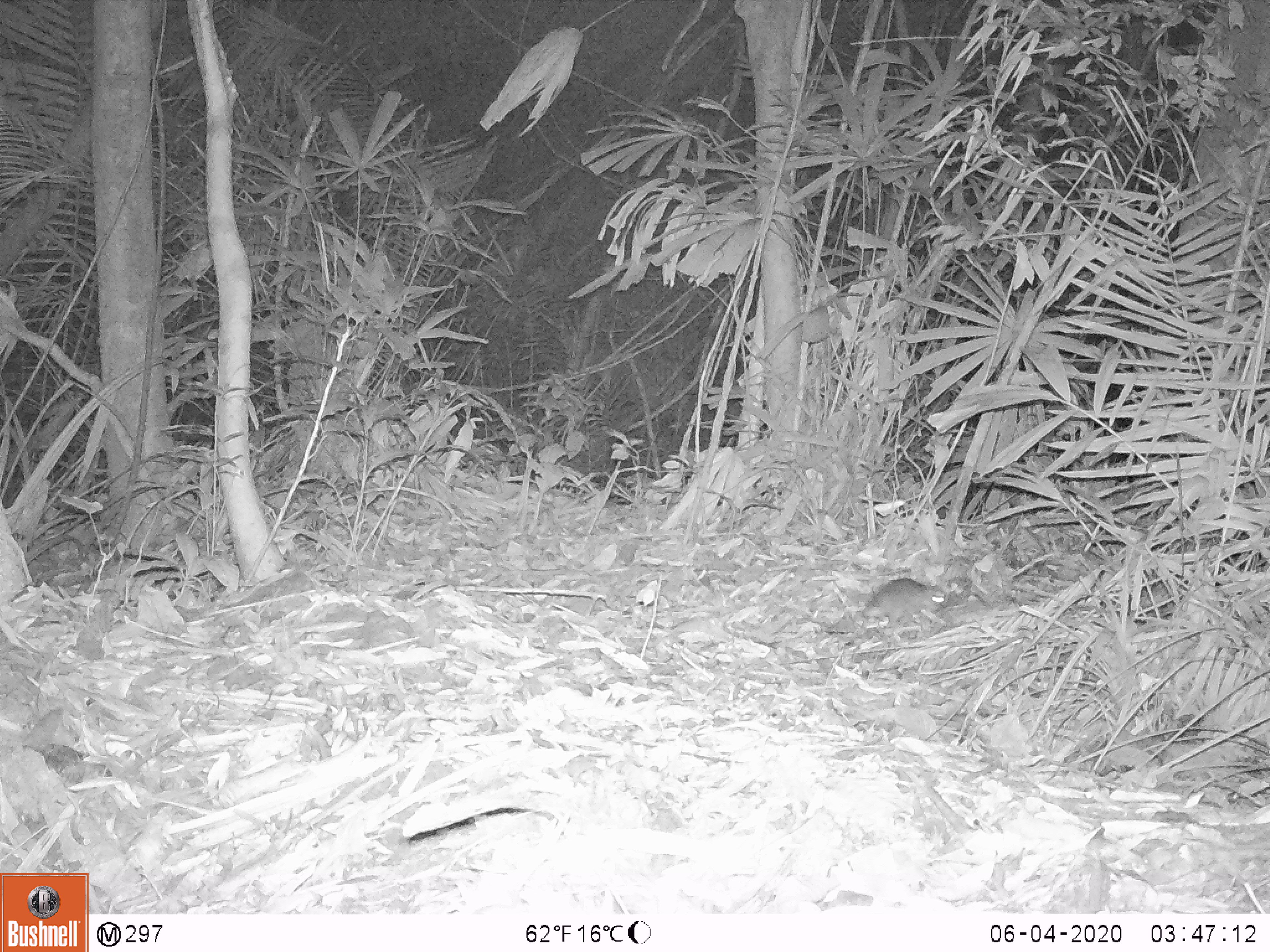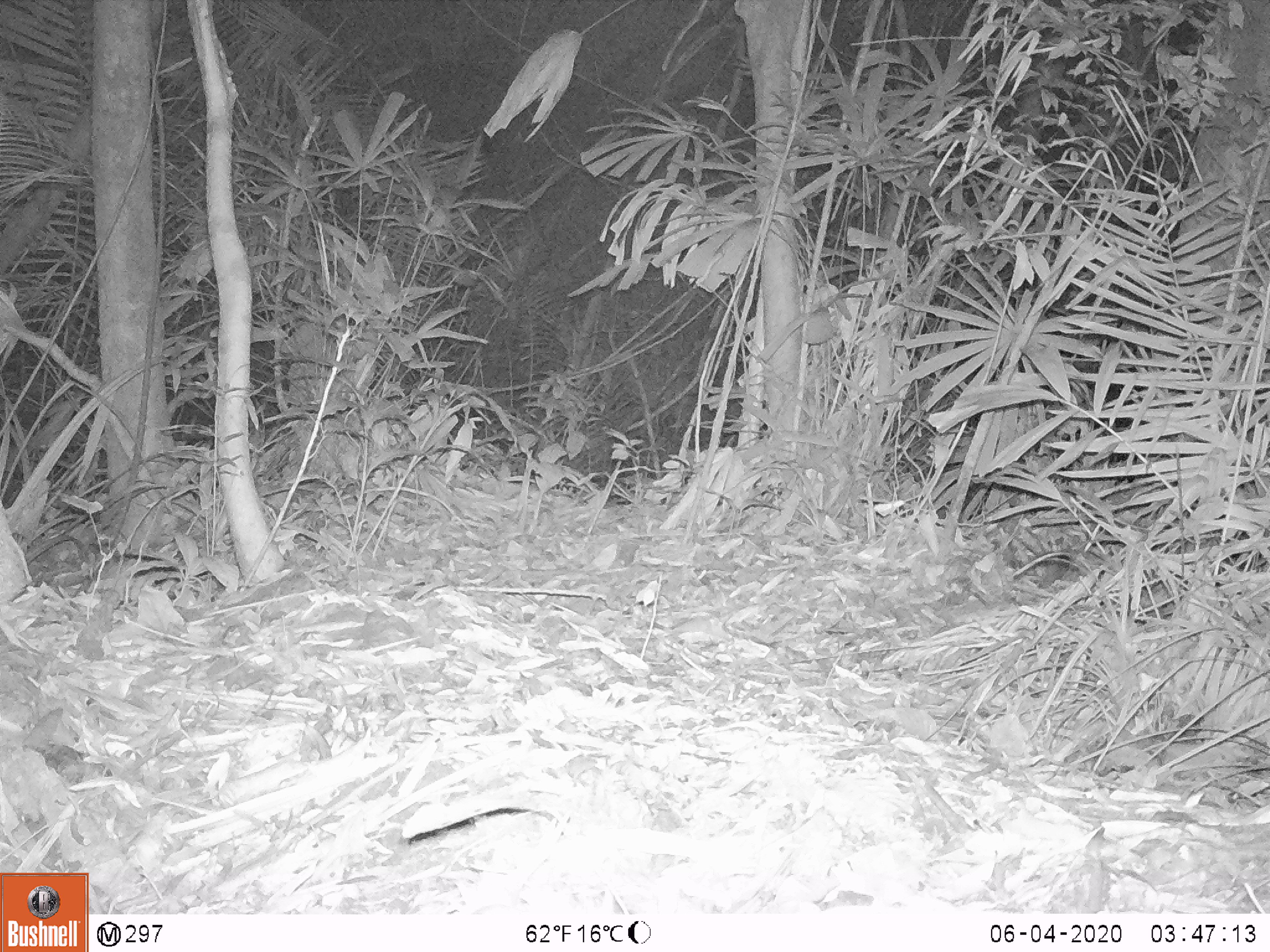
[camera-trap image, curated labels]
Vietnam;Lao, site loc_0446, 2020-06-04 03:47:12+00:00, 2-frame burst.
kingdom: Animalia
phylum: Chordata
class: Mammalia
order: Rodentia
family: Muridae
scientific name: Muridae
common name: old-world mice and rats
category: unidentified murid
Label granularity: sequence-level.